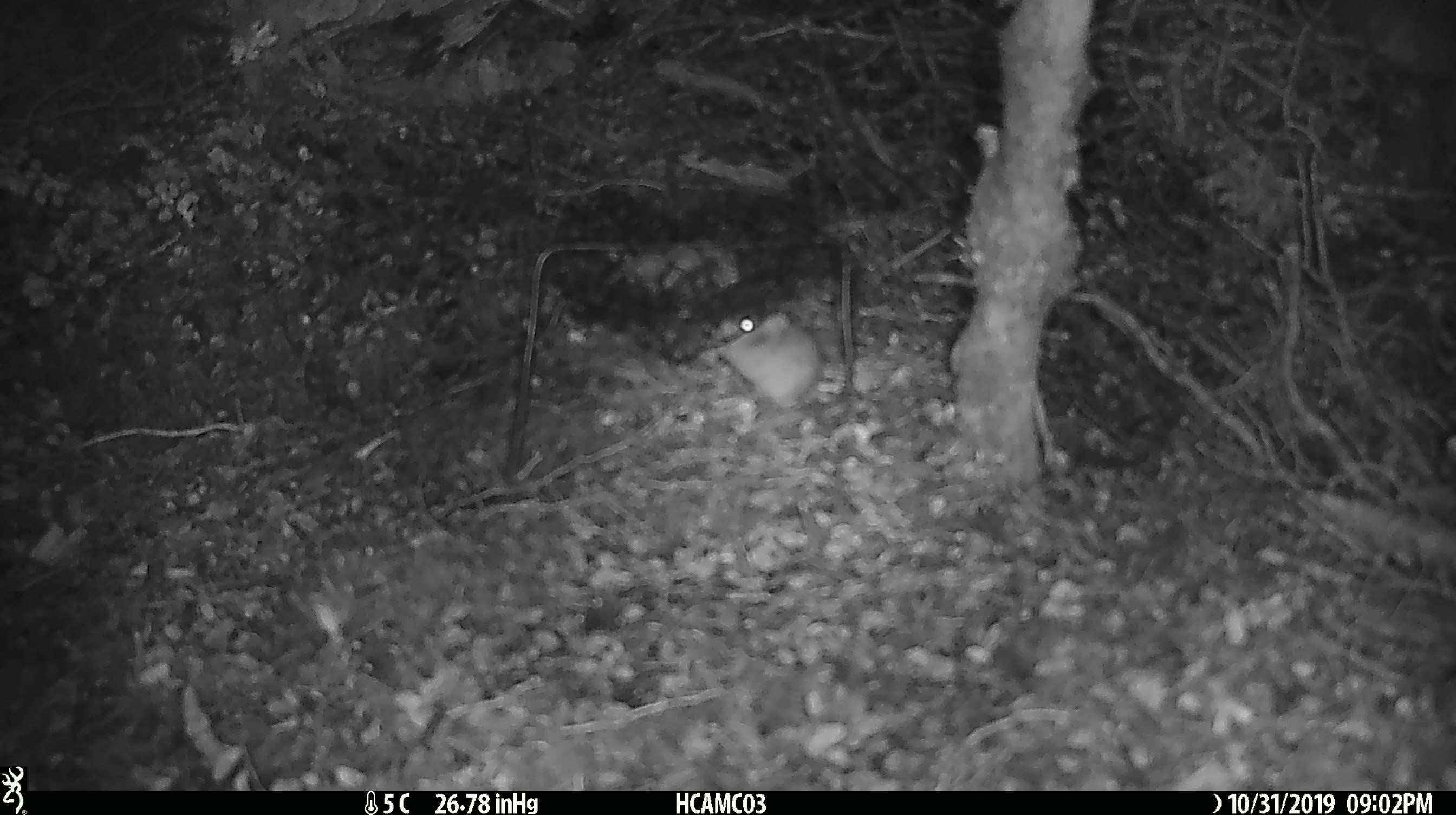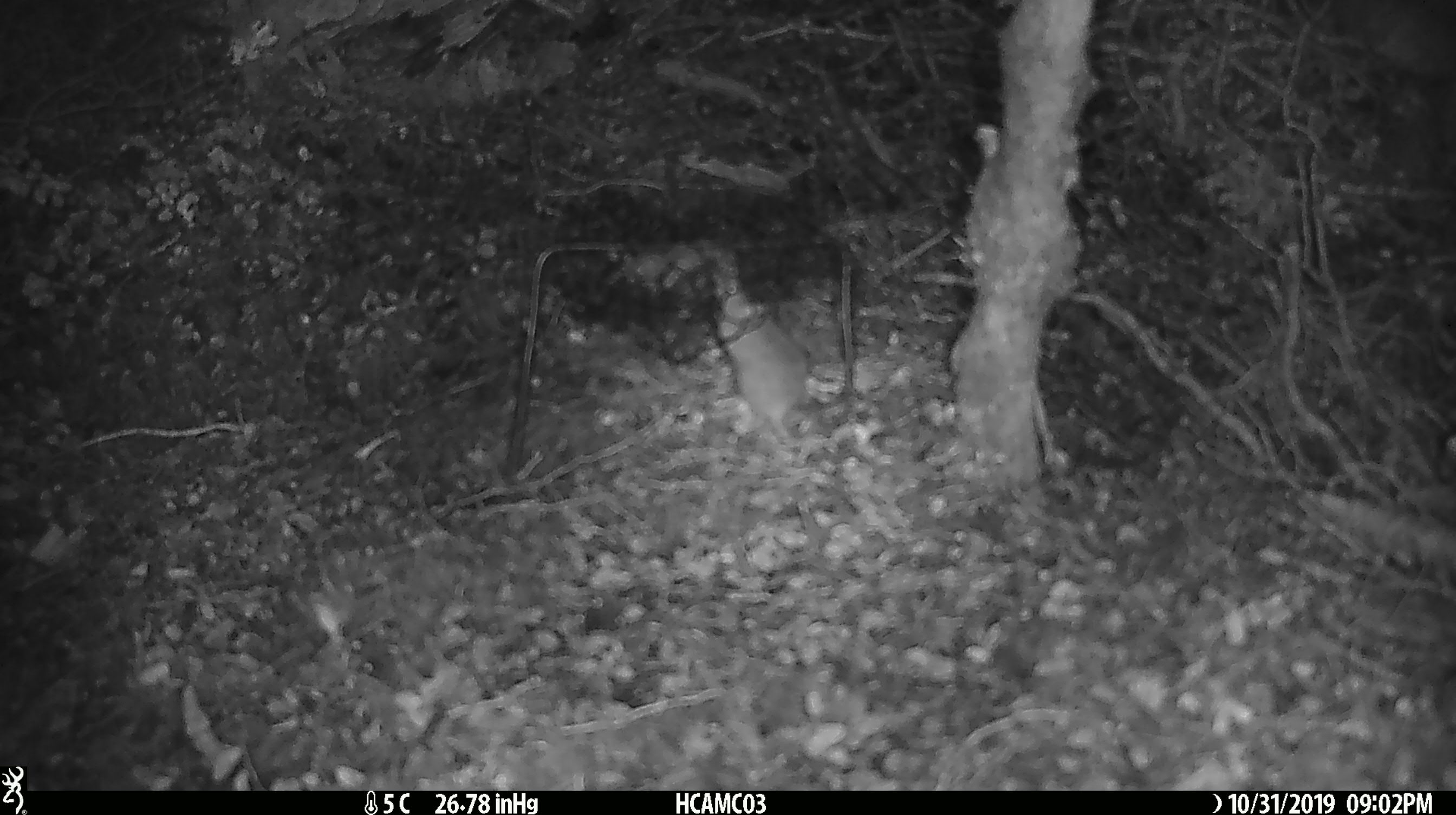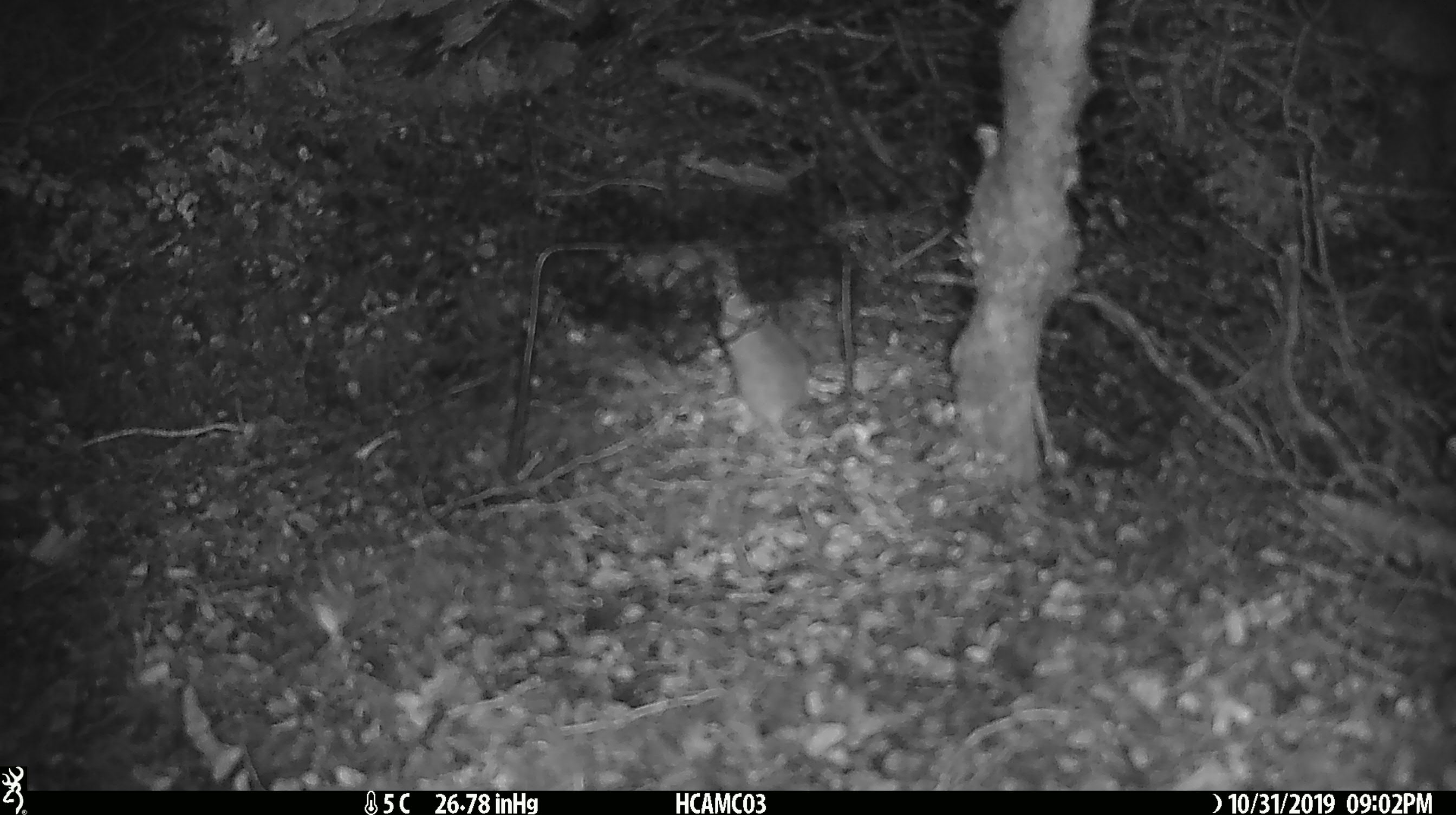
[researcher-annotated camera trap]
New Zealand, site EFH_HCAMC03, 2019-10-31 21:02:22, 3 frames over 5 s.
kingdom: Animalia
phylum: Chordata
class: Mammalia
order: Rodentia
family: Muridae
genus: Mus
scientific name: Mus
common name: mouse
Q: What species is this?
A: Mouse (Mus).